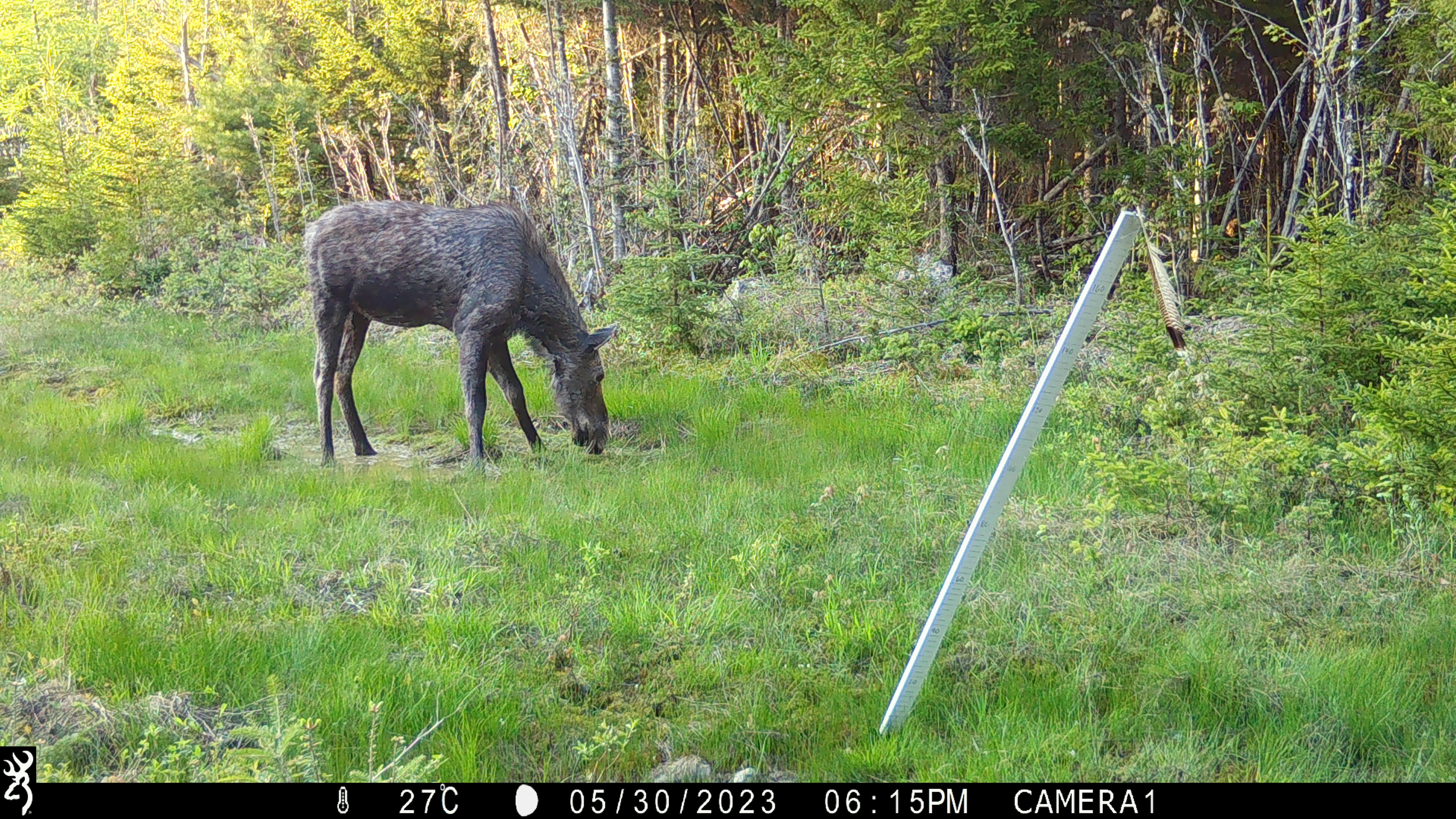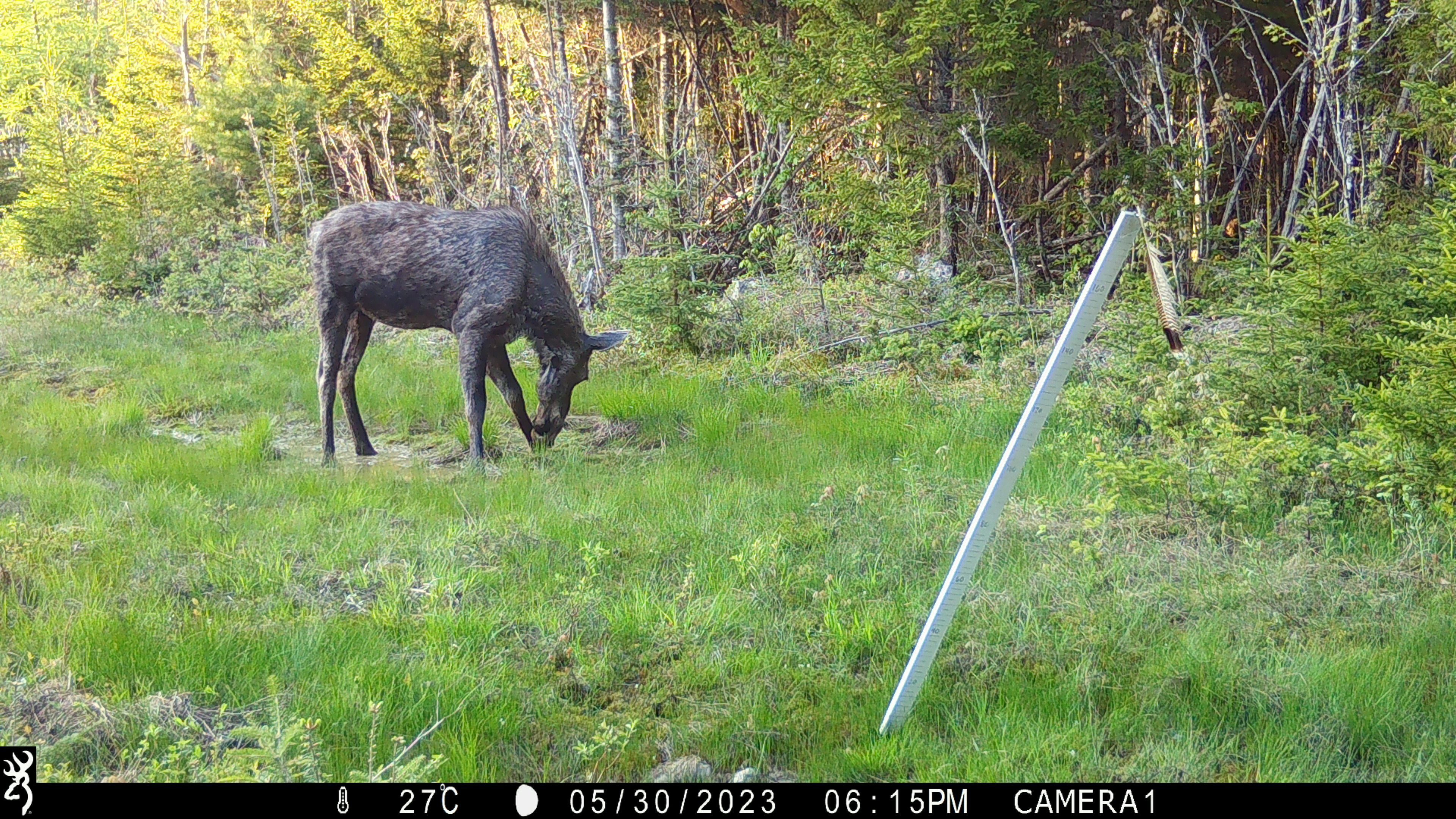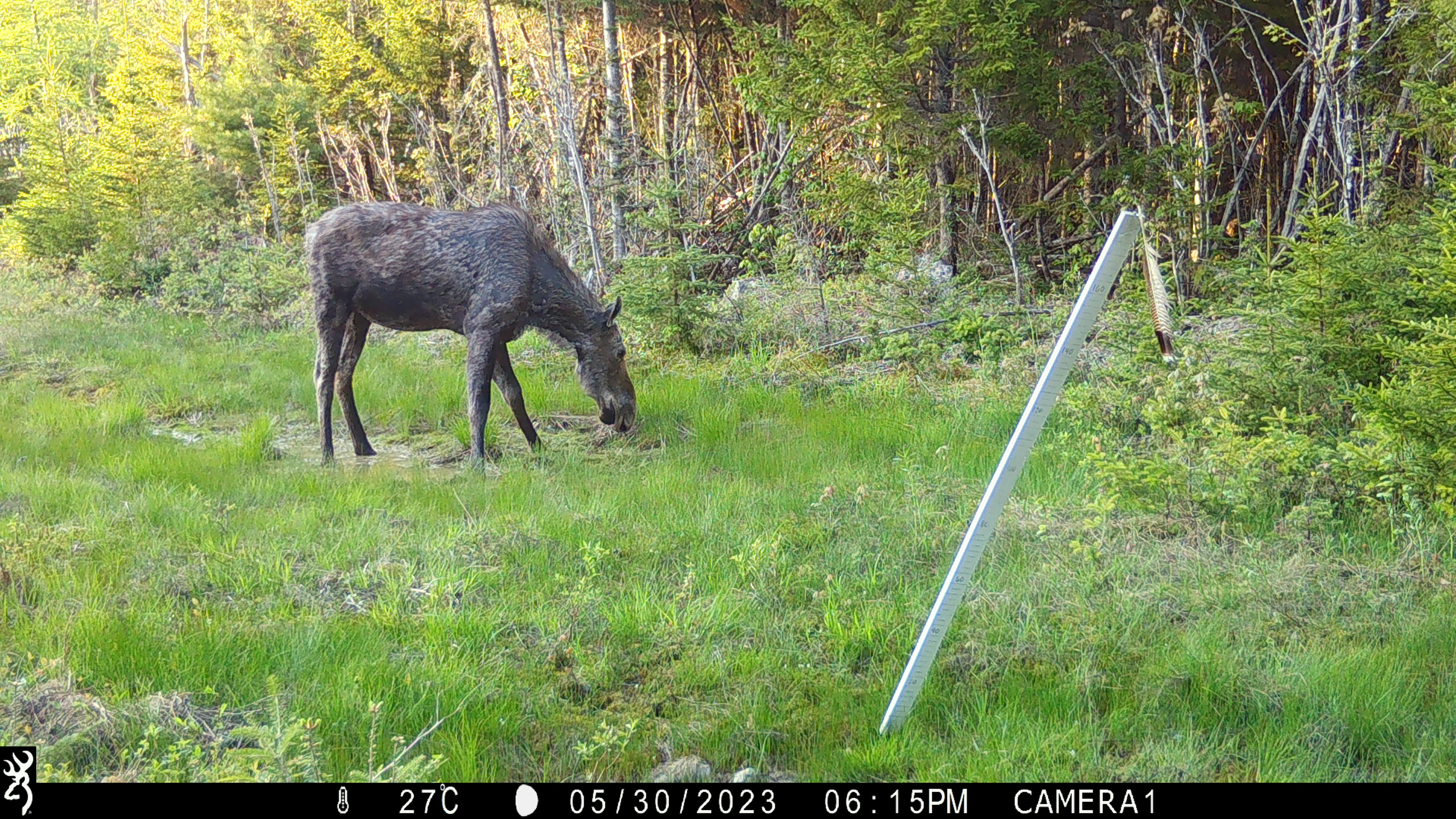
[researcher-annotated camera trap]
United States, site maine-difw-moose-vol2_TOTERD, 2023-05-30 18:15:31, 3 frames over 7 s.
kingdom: Animalia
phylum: Chordata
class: Mammalia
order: Artiodactyla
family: Cervidae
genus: Alces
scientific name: Alces alces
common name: moose